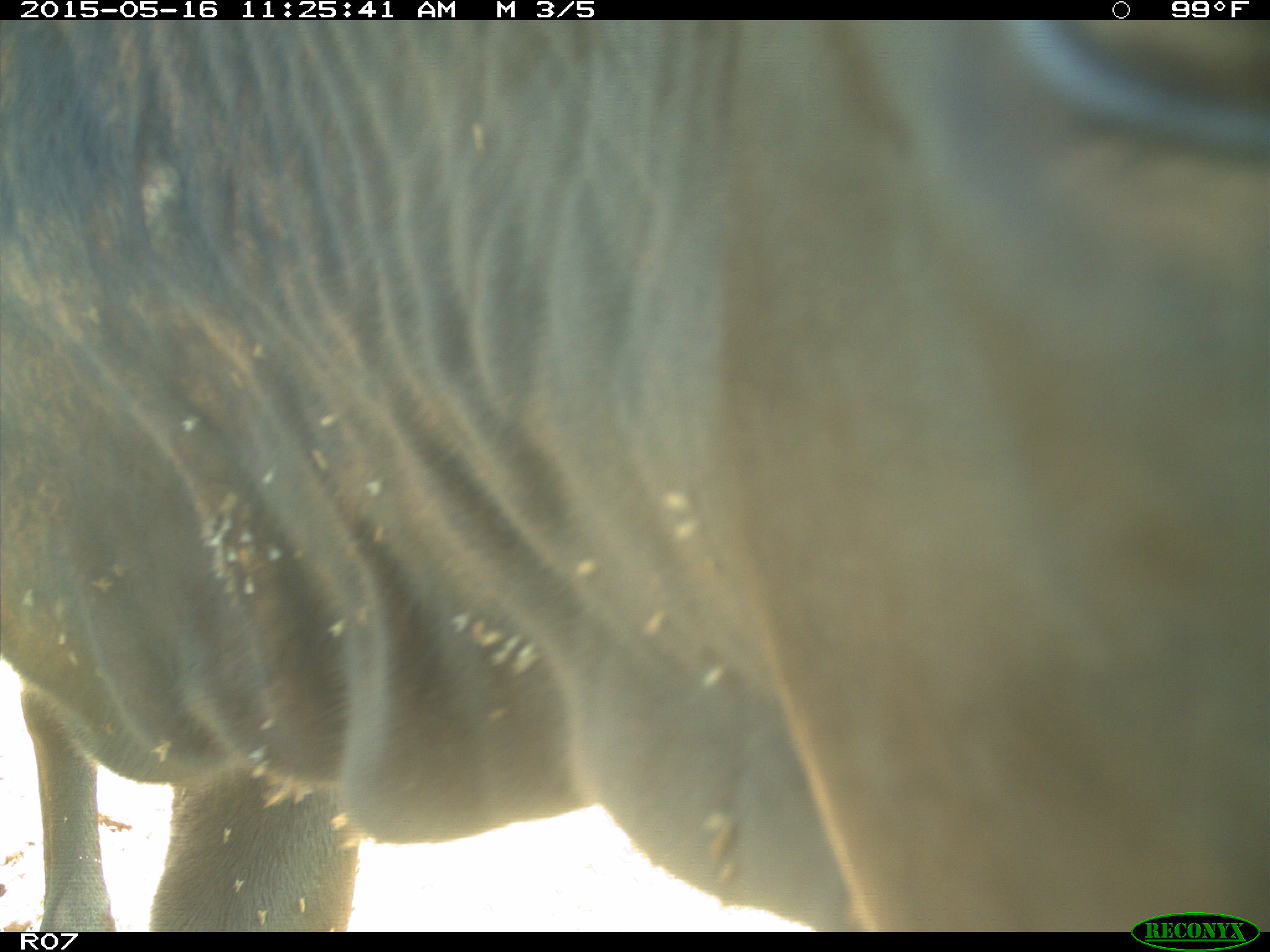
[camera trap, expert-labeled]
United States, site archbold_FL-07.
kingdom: Animalia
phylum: Chordata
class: Mammalia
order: Artiodactyla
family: Bovidae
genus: Bos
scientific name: Bos taurus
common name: domestic cow